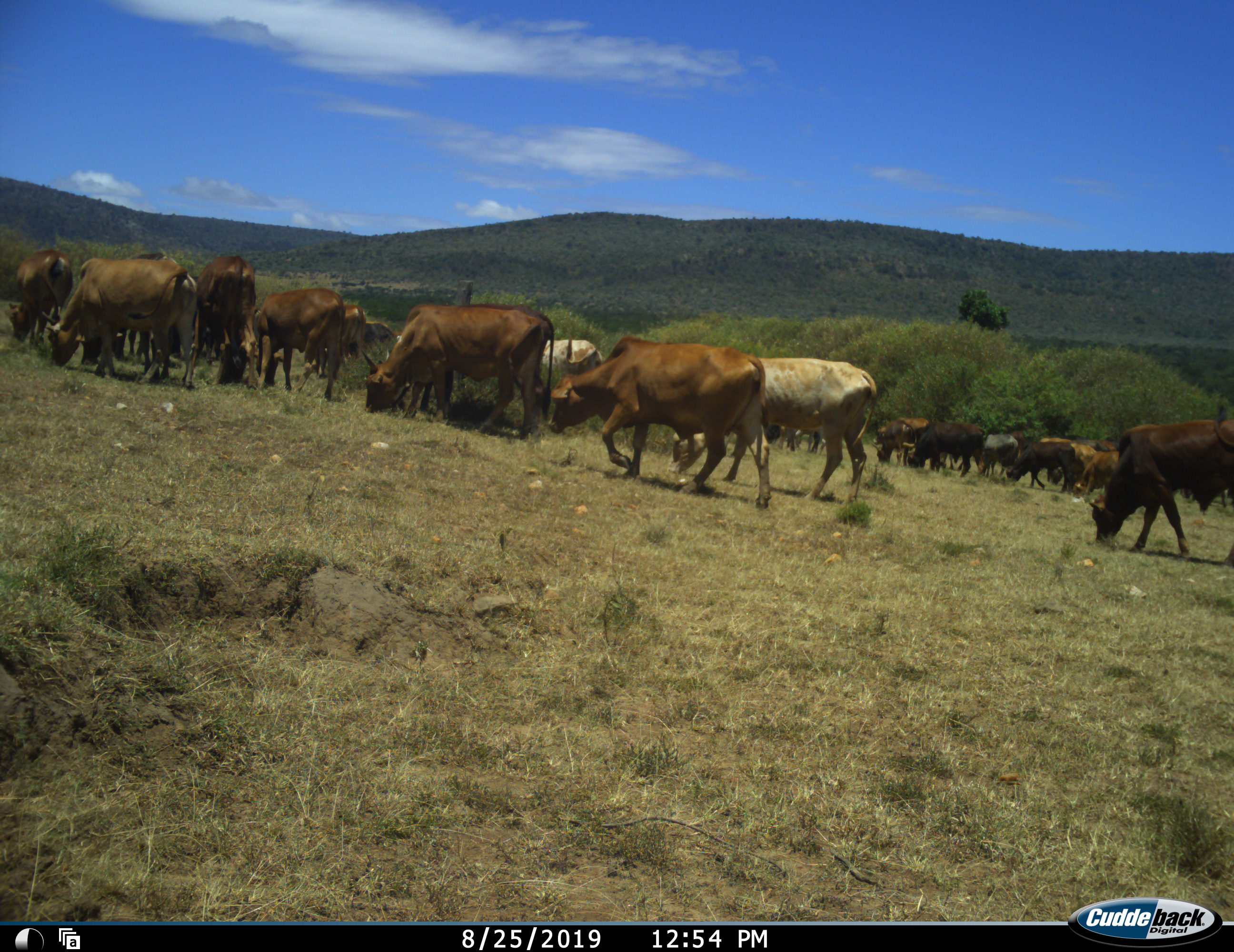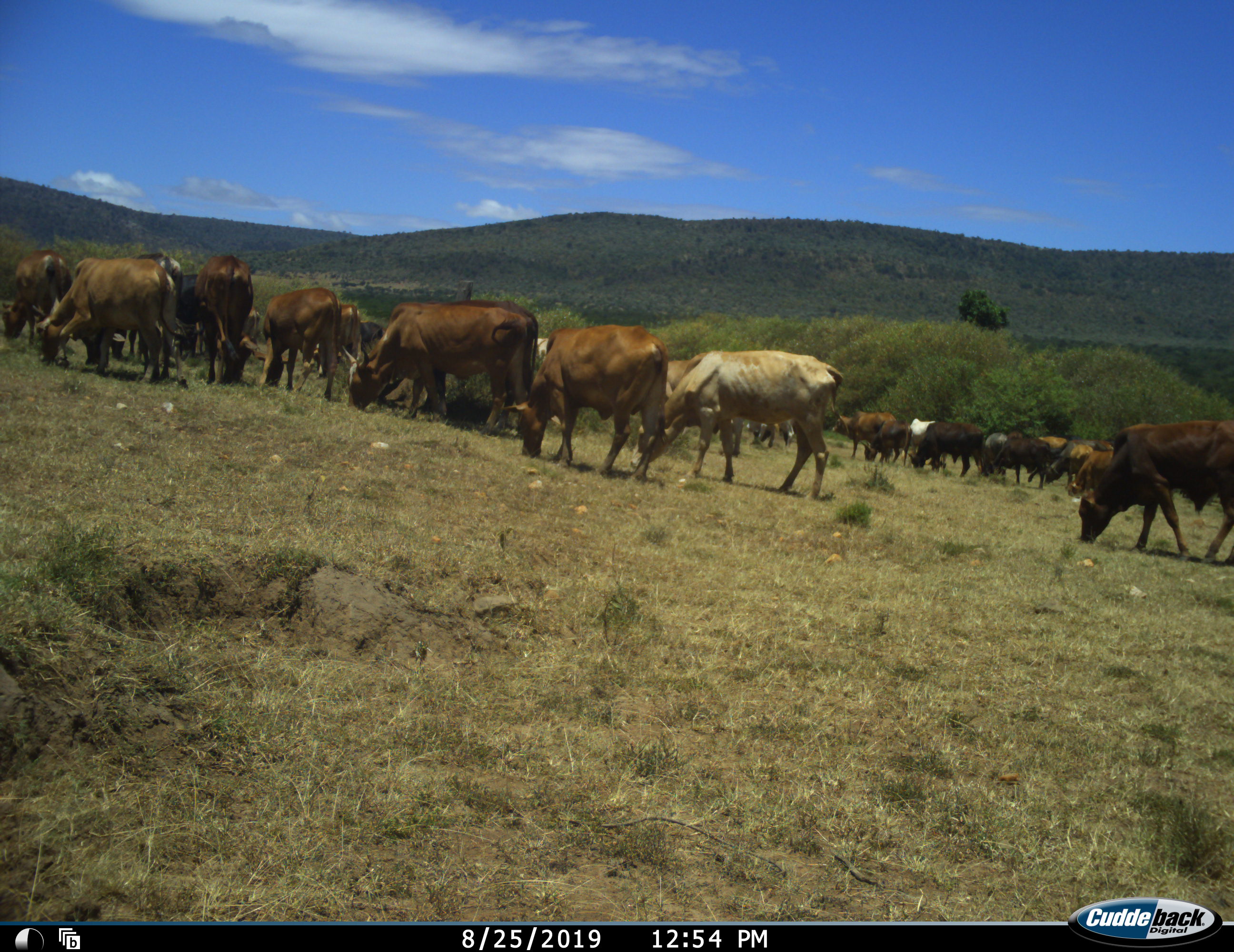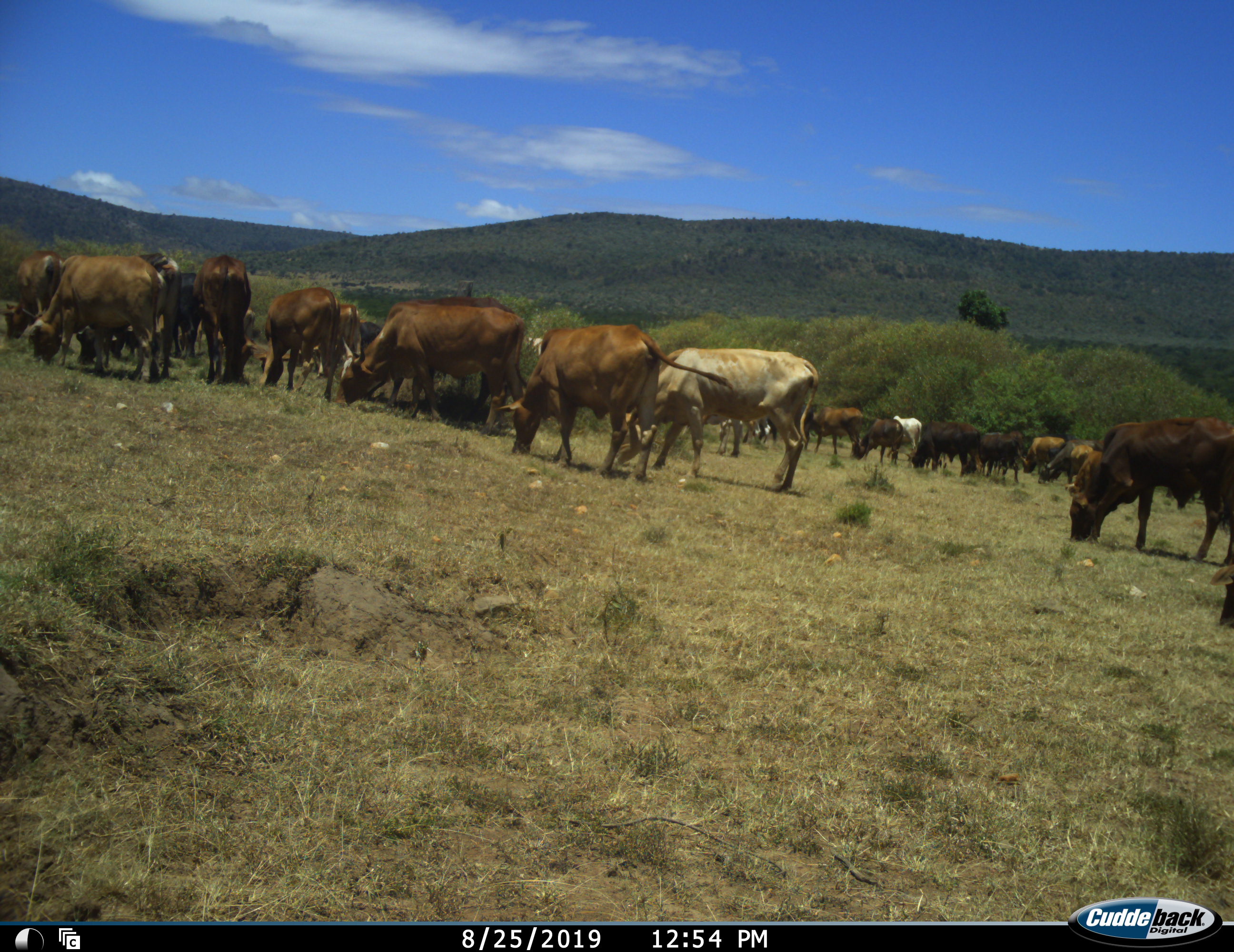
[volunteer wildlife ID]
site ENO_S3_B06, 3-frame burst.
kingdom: Animalia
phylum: Chordata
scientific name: Vertebrata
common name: domestic animal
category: domesticanimal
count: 11-50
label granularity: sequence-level